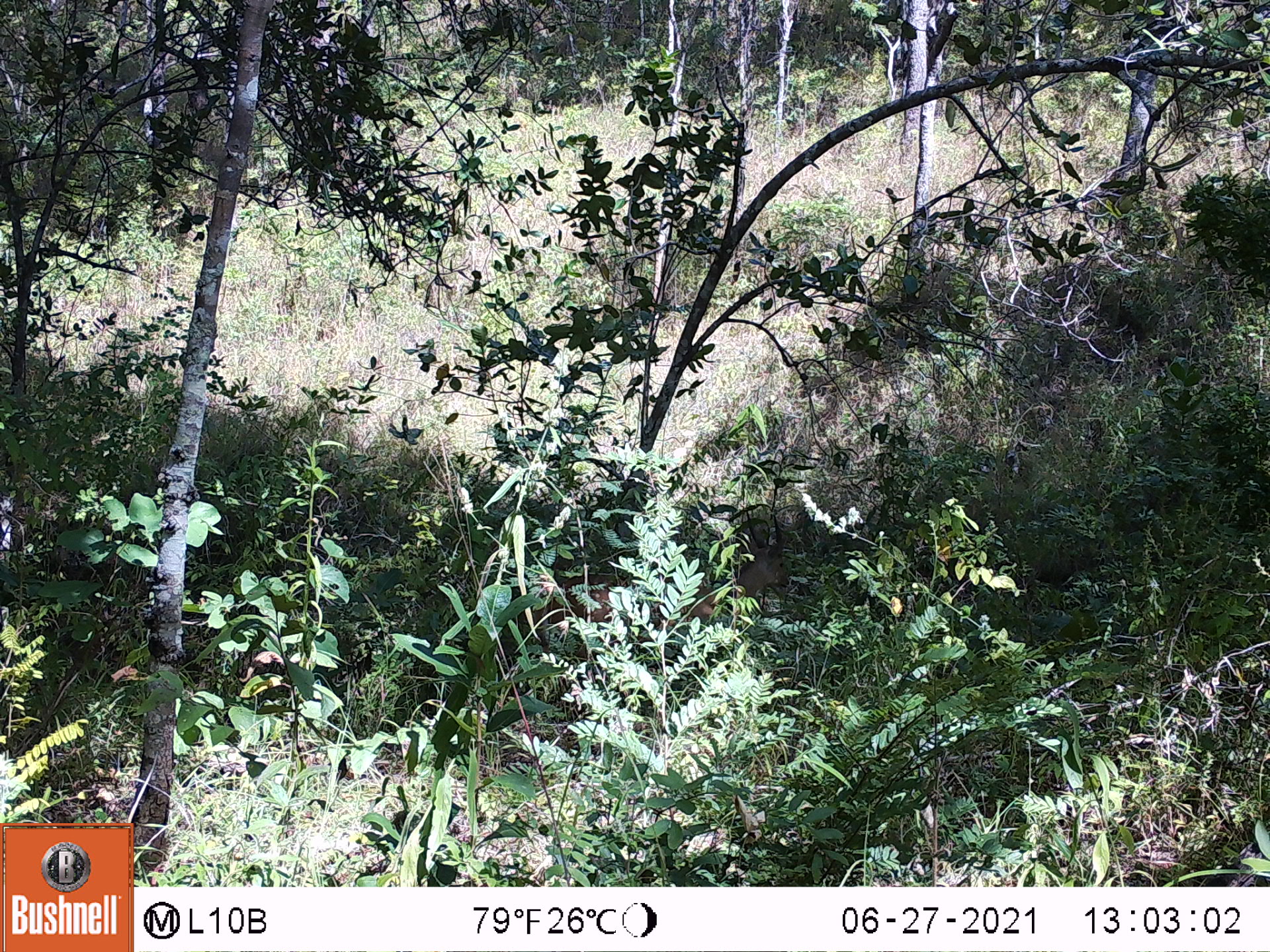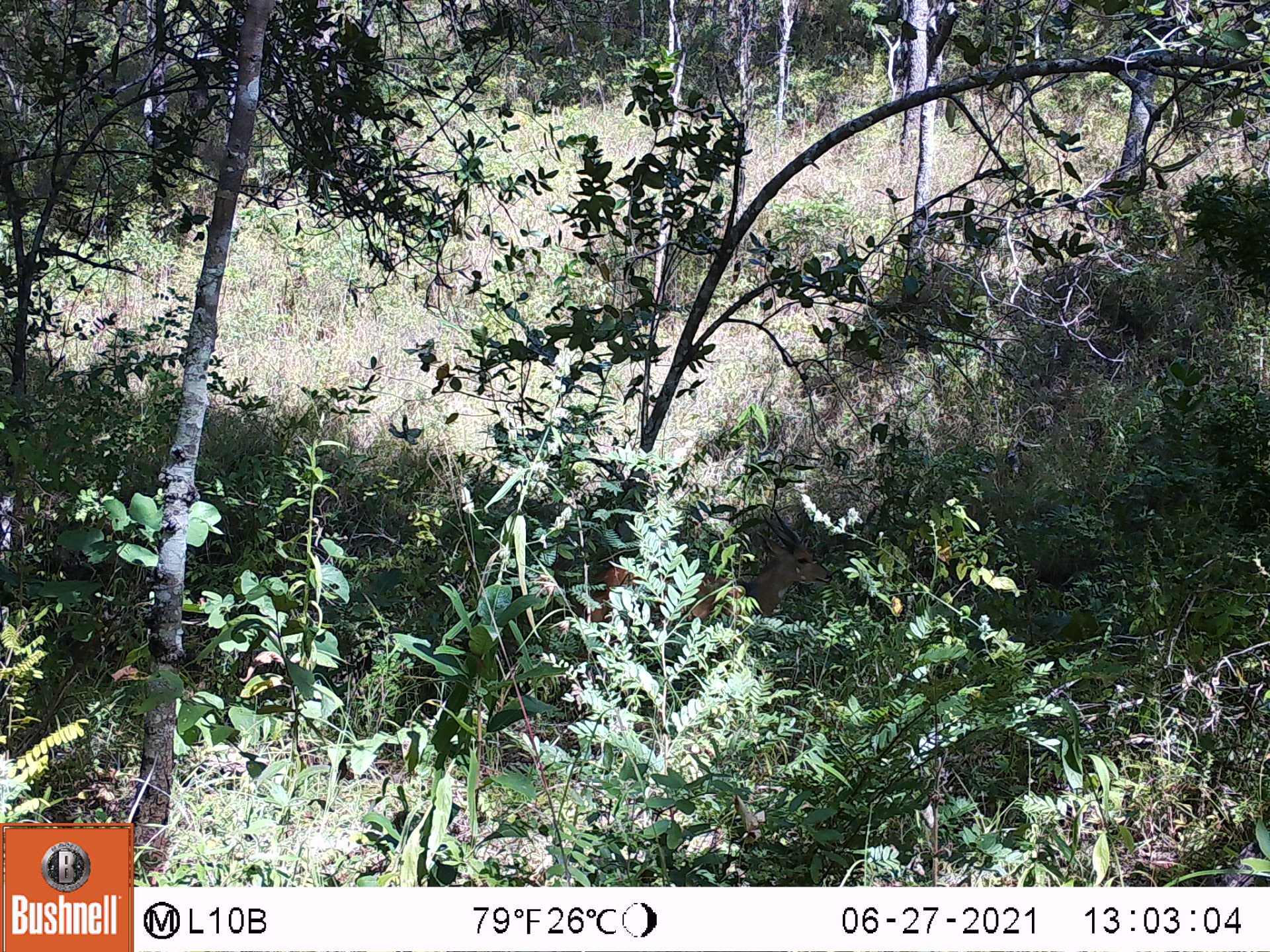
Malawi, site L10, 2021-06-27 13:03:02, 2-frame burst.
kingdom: Animalia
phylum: Chordata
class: Mammalia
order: Artiodactyla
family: Bovidae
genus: Tragelaphus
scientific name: Tragelaphus sylvaticus sylvaticus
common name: cape bushbuck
Cape bushbuck (Tragelaphus sylvaticus sylvaticus), count 1.